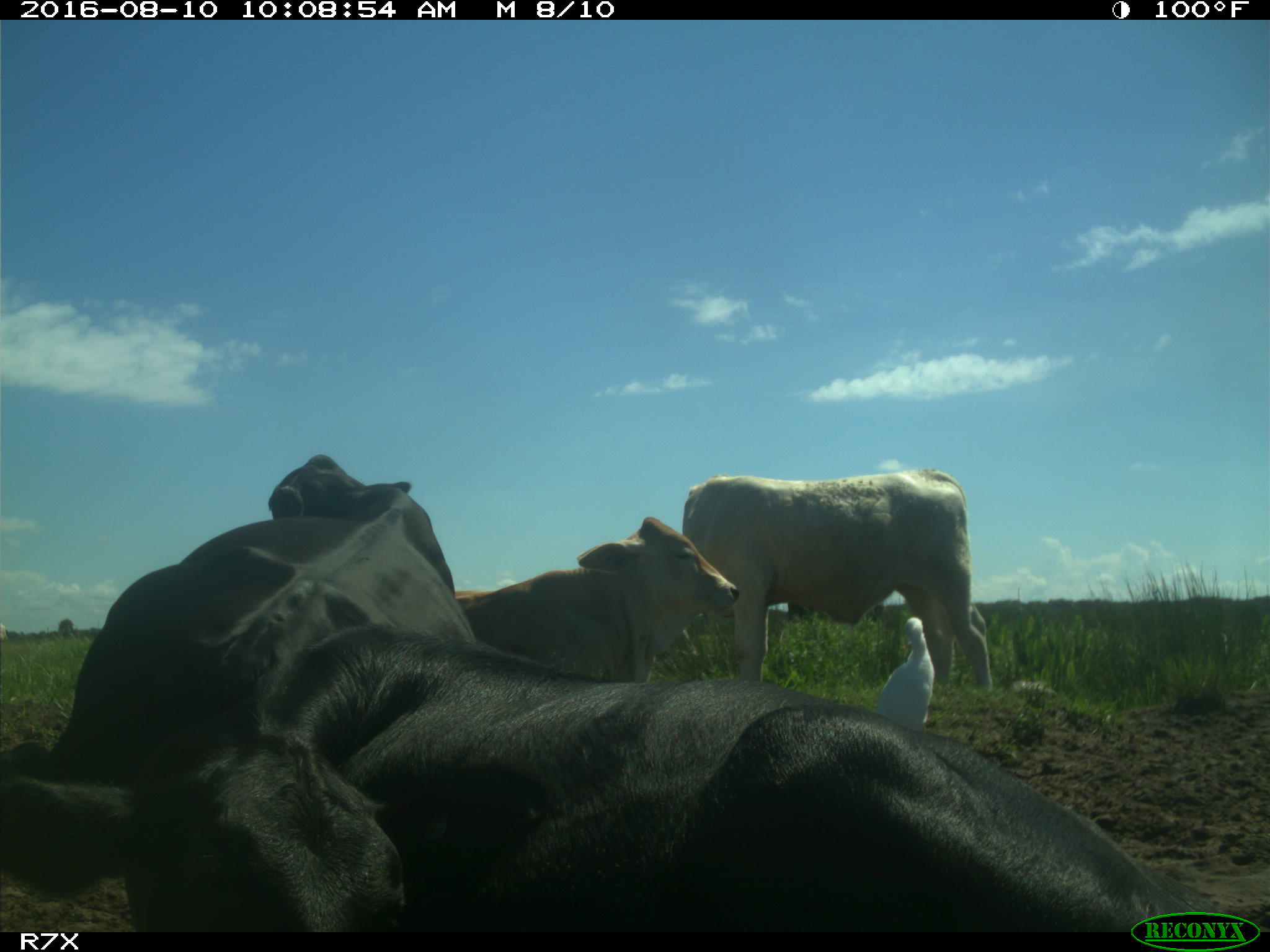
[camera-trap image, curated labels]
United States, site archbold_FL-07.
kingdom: Animalia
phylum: Chordata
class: Mammalia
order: Artiodactyla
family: Bovidae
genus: Bos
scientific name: Bos taurus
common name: domestic cow